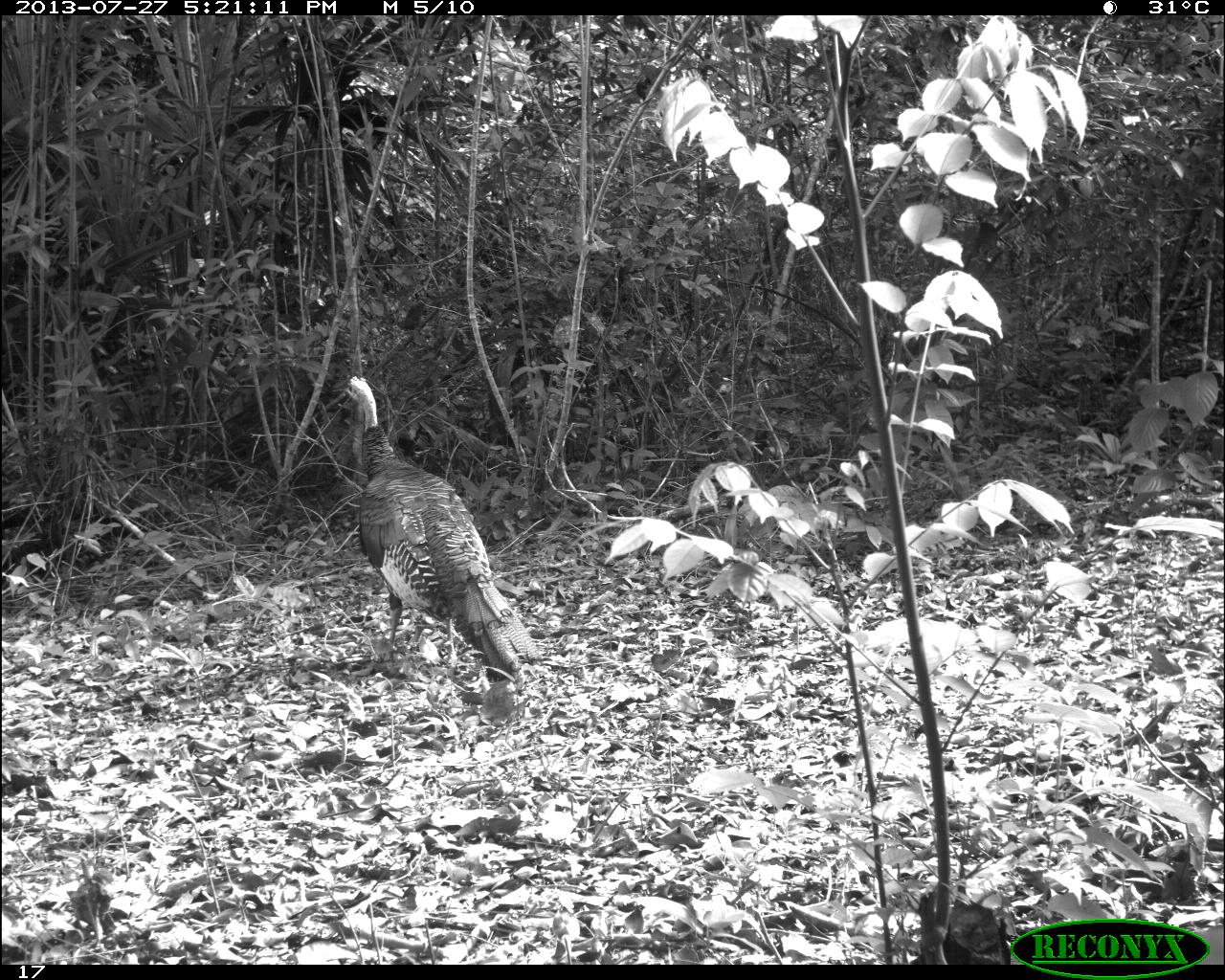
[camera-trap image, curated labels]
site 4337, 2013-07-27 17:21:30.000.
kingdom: Animalia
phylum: Chordata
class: Aves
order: Galliformes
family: Phasianidae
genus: Meleagris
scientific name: Meleagris ocellata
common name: ocellated turkey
Meleagris ocellata (ocellated turkey), count 2.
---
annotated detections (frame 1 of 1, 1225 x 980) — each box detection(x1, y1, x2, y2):
meleagris ocellata: detection(344, 374, 539, 675)